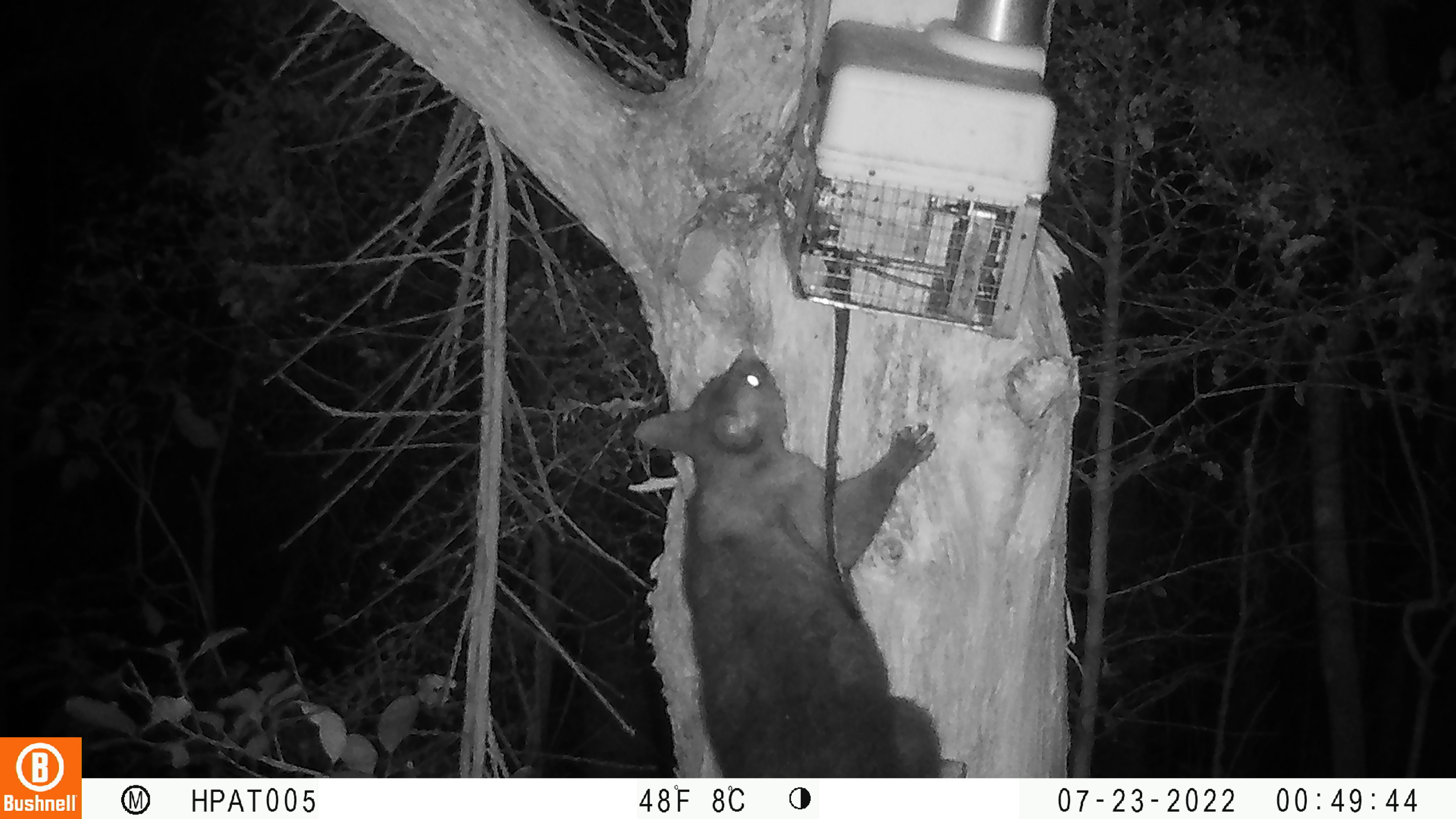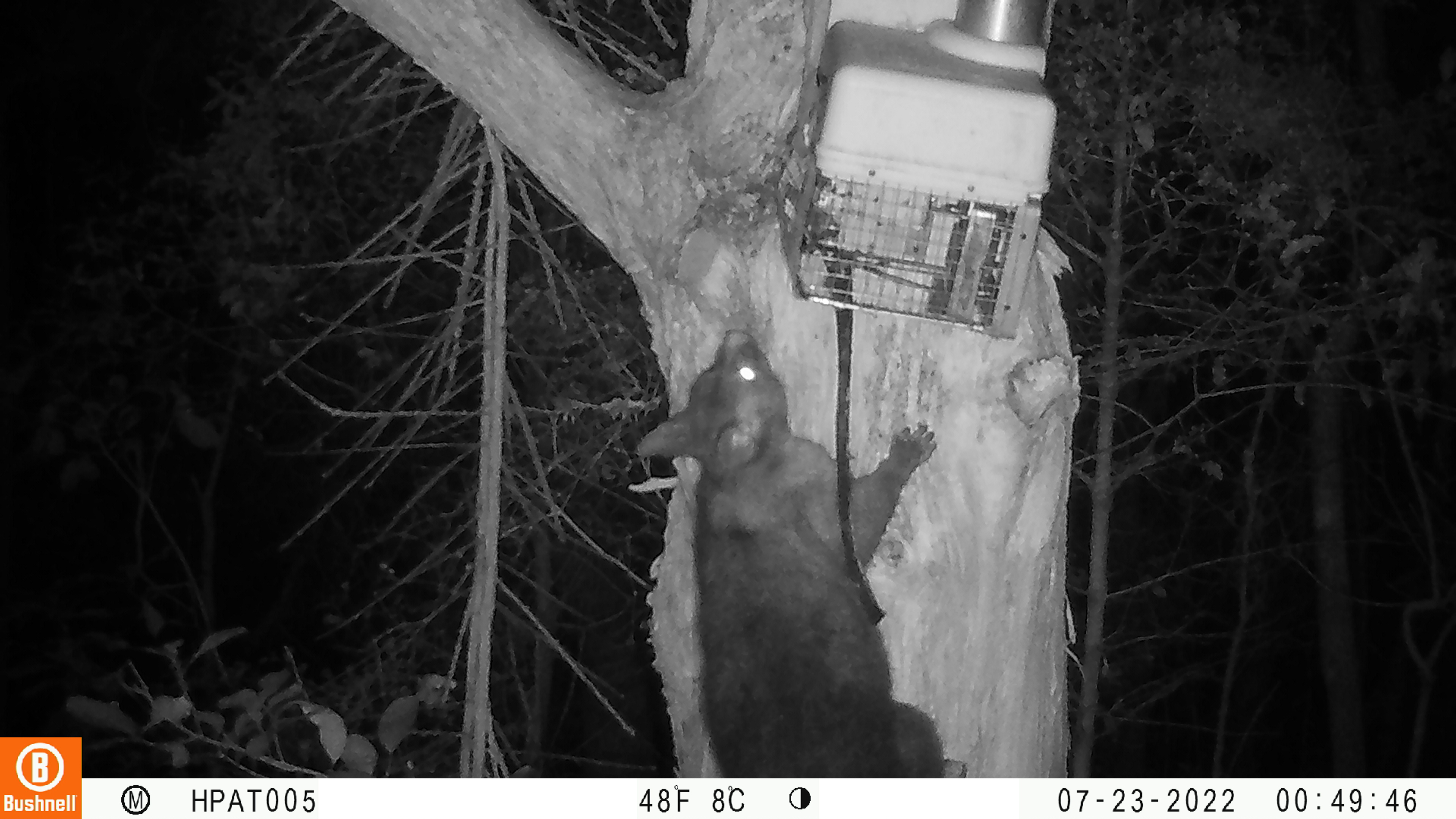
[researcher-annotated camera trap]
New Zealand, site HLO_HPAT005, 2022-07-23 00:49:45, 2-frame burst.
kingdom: Animalia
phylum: Chordata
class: Mammalia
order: Diprotodontia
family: Phalangeridae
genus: Trichosurus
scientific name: Trichosurus vulpecula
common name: common brushtail possum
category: possum